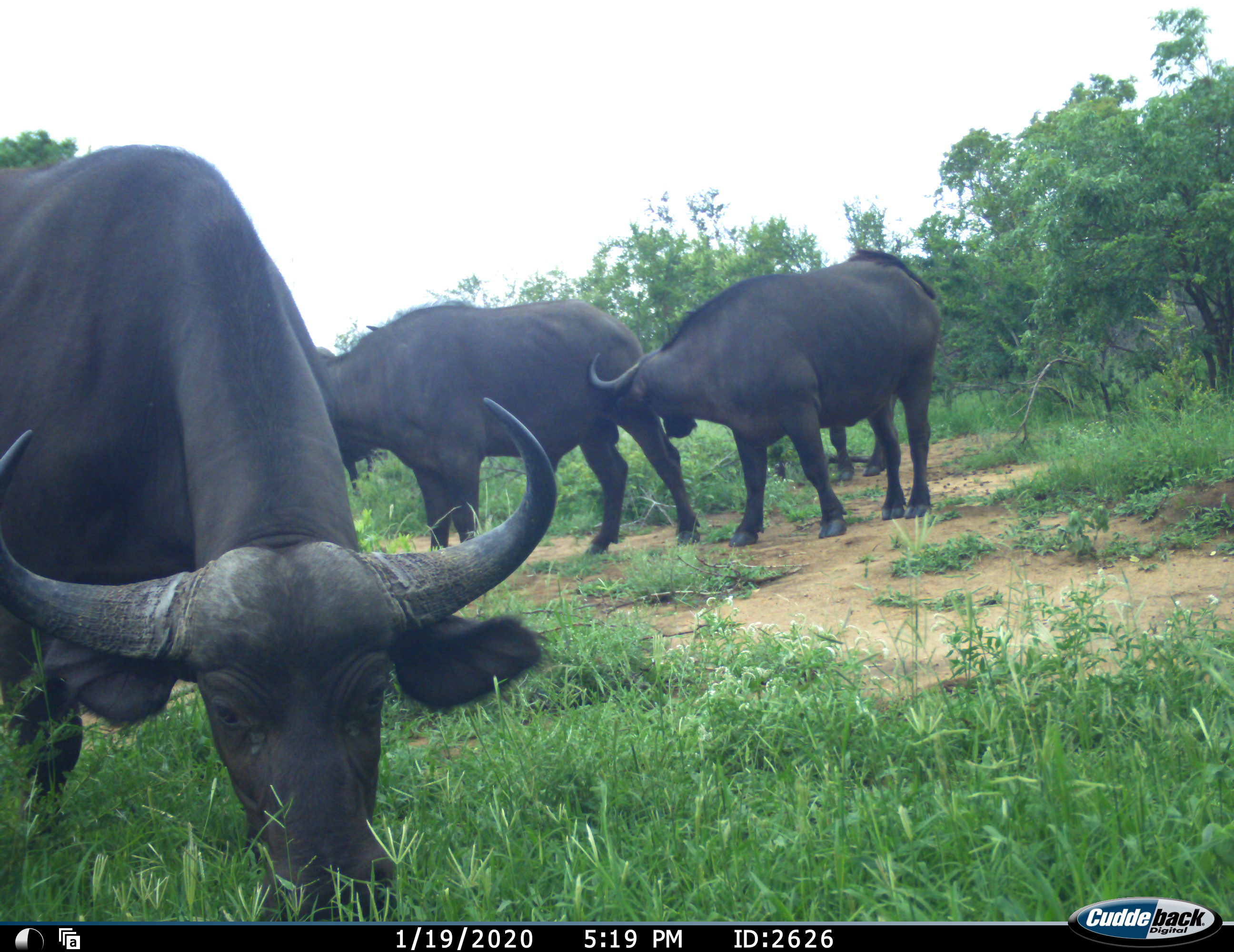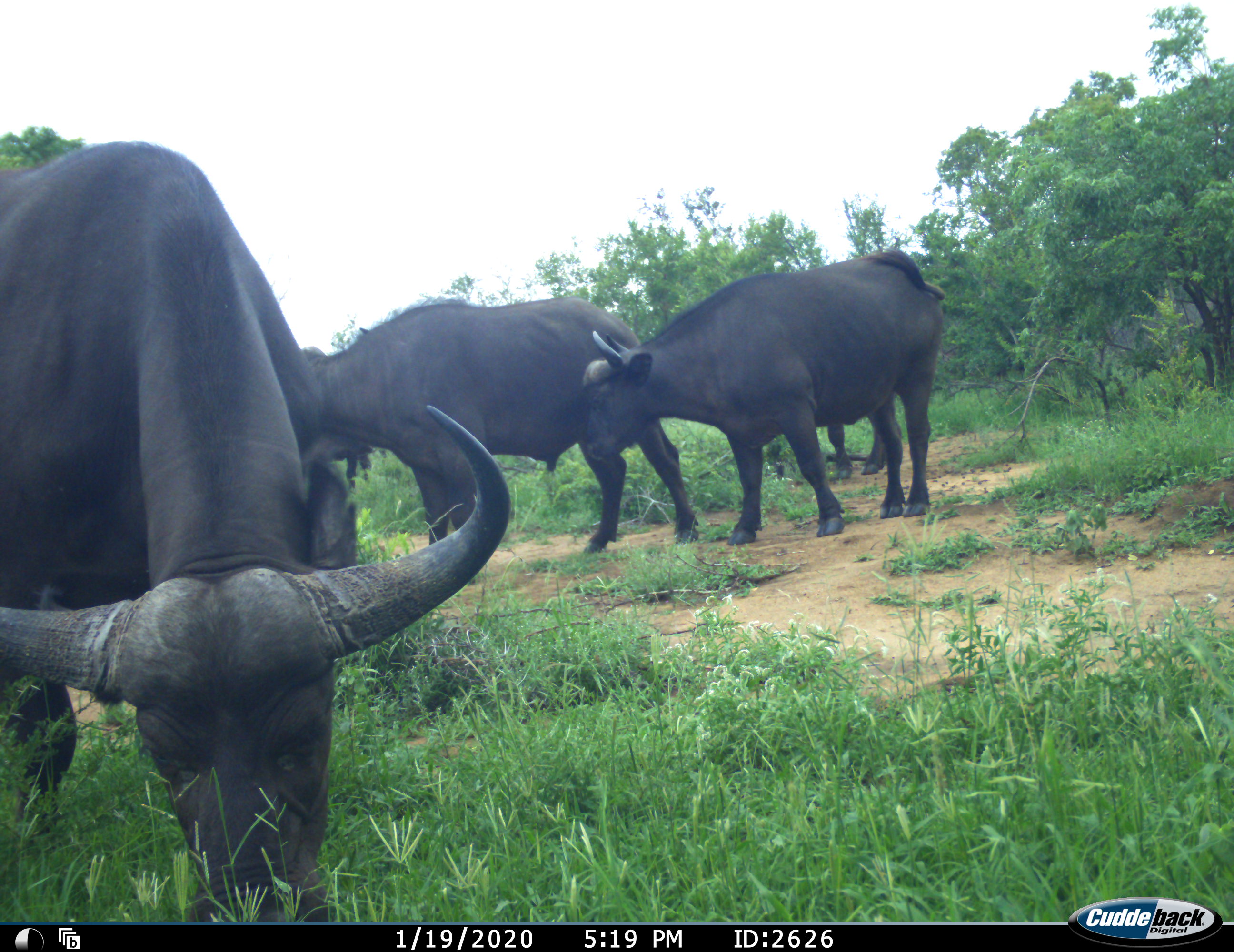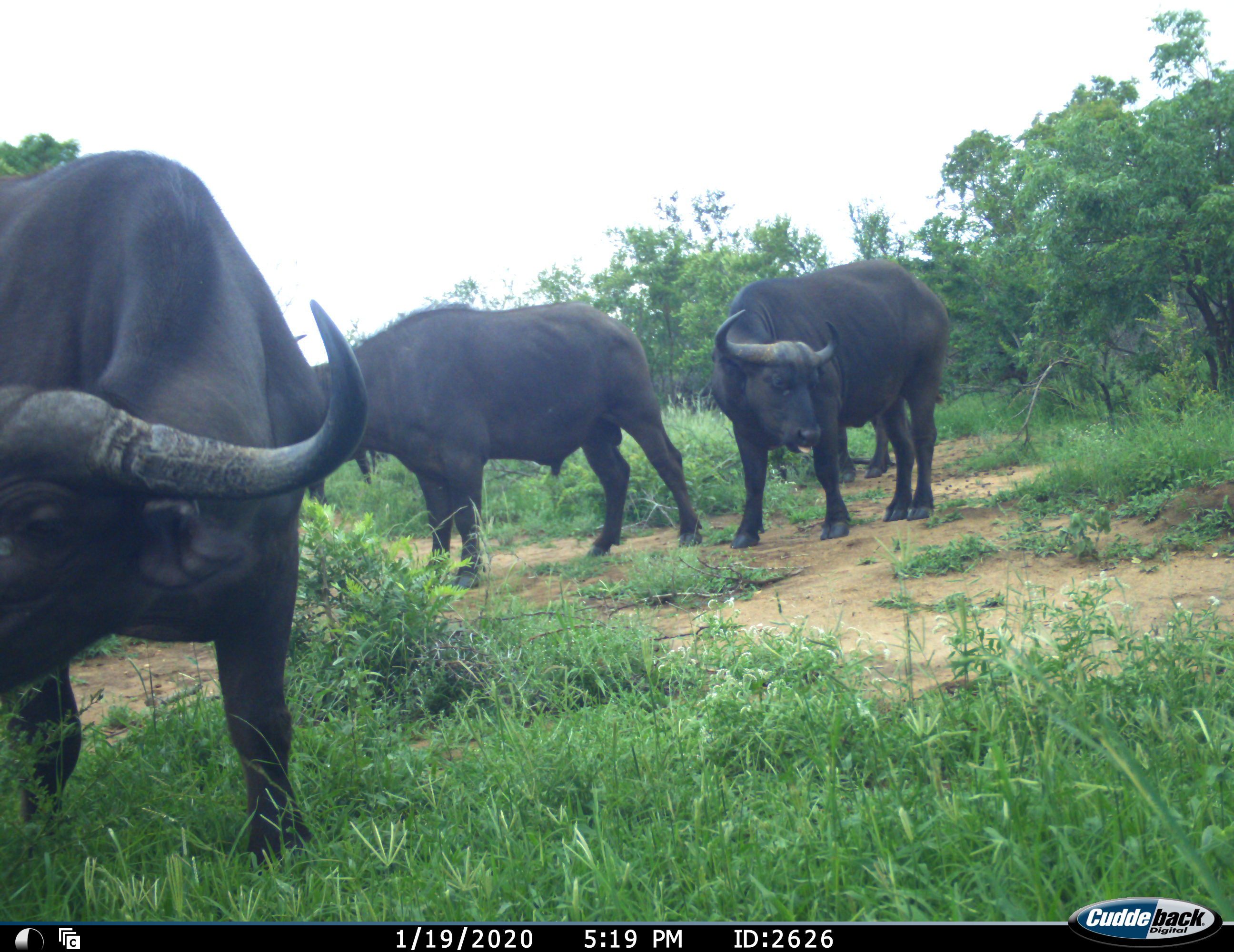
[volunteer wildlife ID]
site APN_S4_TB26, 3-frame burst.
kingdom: Animalia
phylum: Chordata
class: Mammalia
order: Artiodactyla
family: Bovidae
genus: Syncerus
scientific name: Syncerus caffer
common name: african buffalo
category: buffalo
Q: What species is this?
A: Buffalo (african buffalo) (Syncerus caffer).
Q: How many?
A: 3.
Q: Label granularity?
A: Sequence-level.